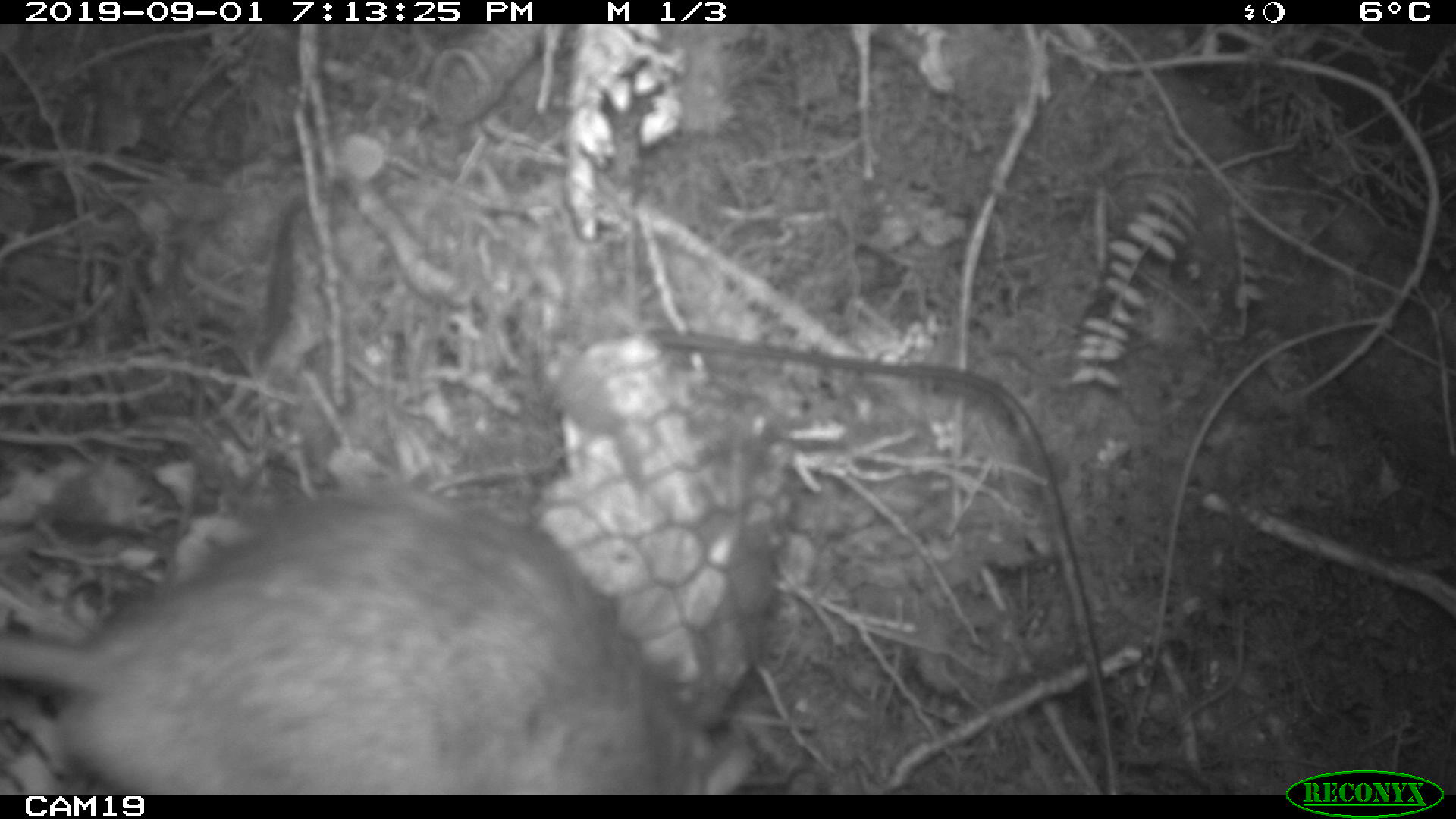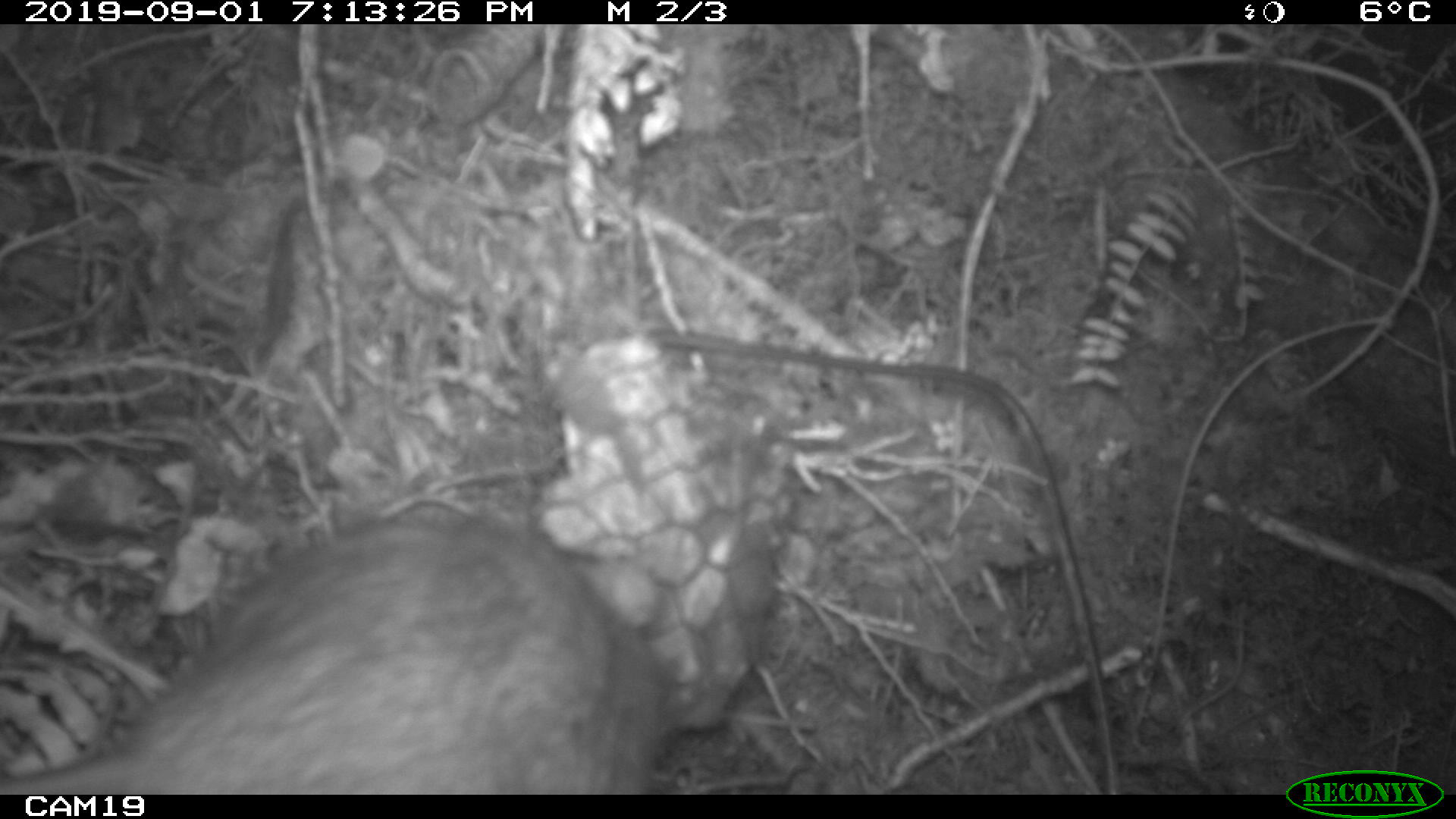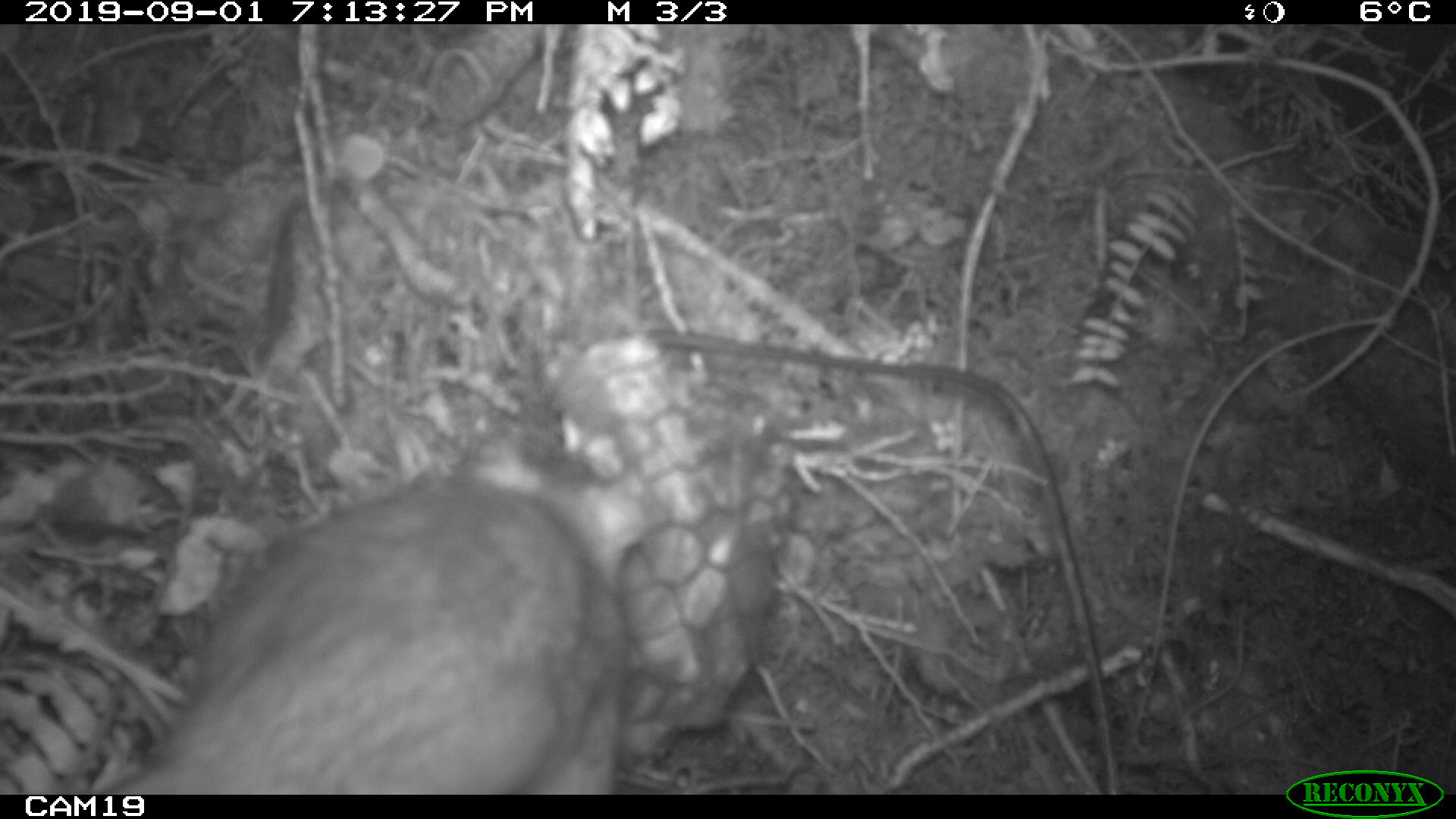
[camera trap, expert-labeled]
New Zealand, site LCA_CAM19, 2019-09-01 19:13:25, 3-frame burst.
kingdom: Animalia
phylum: Chordata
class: Mammalia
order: Rodentia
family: Muridae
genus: Rattus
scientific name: Rattus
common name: rat